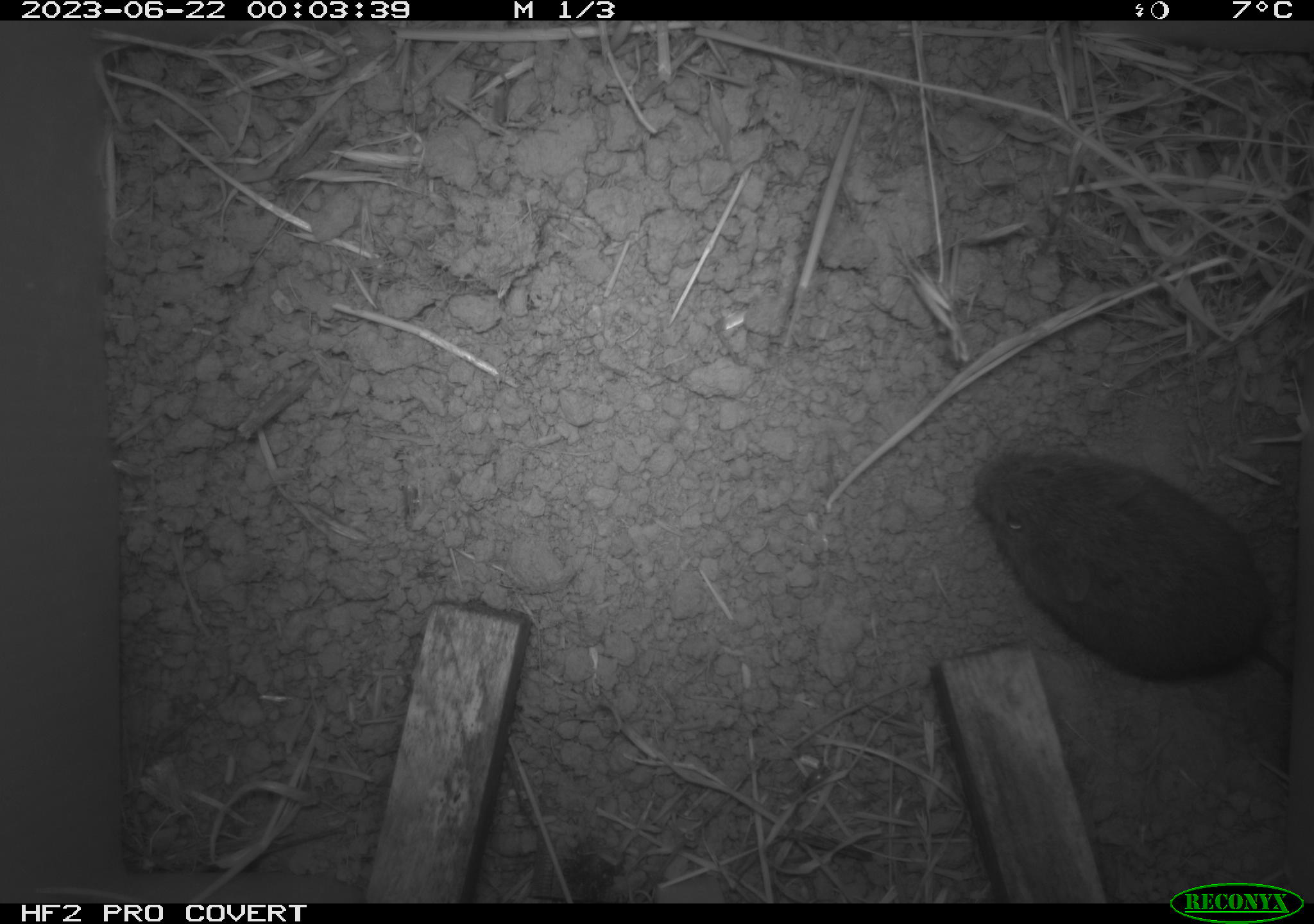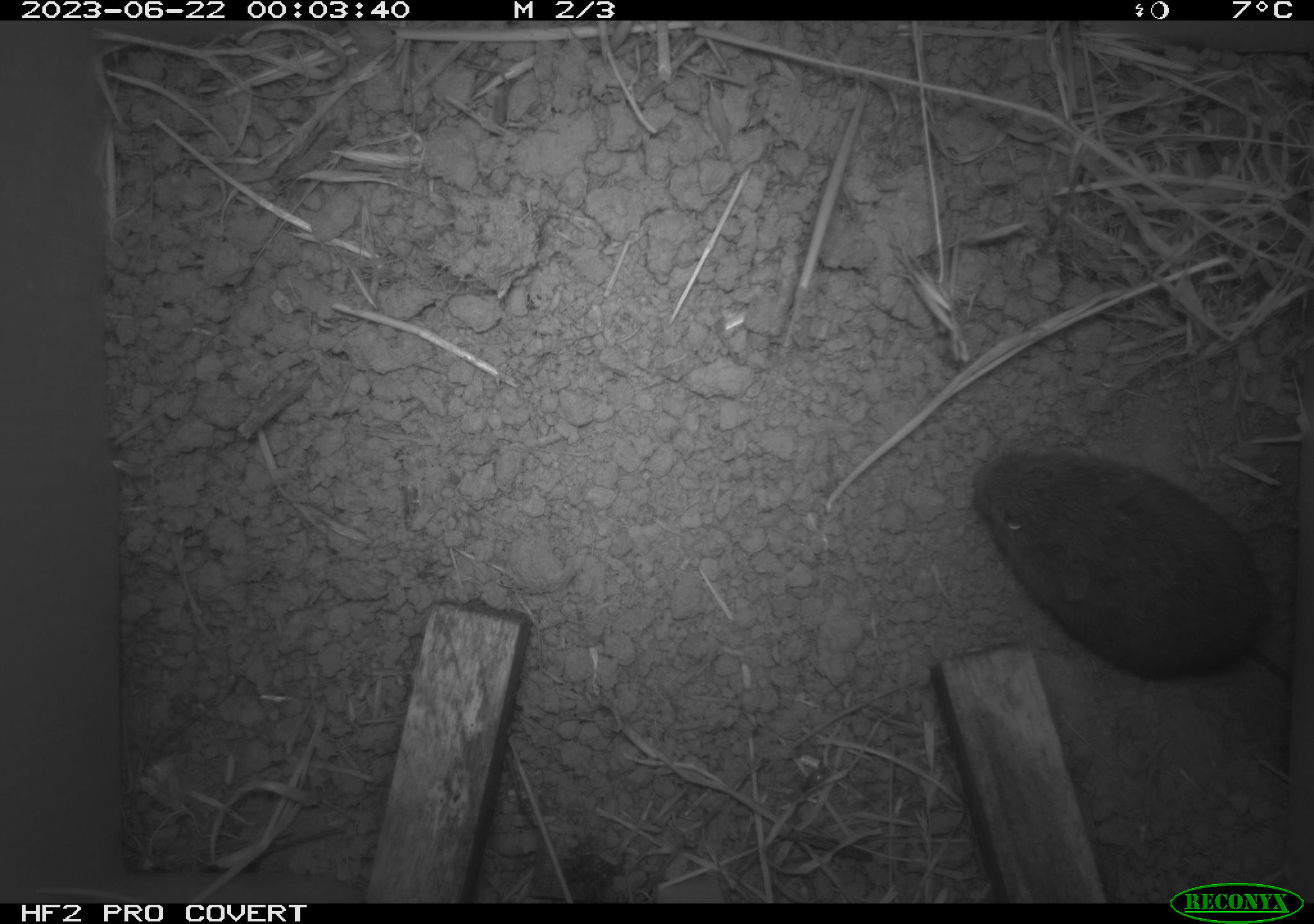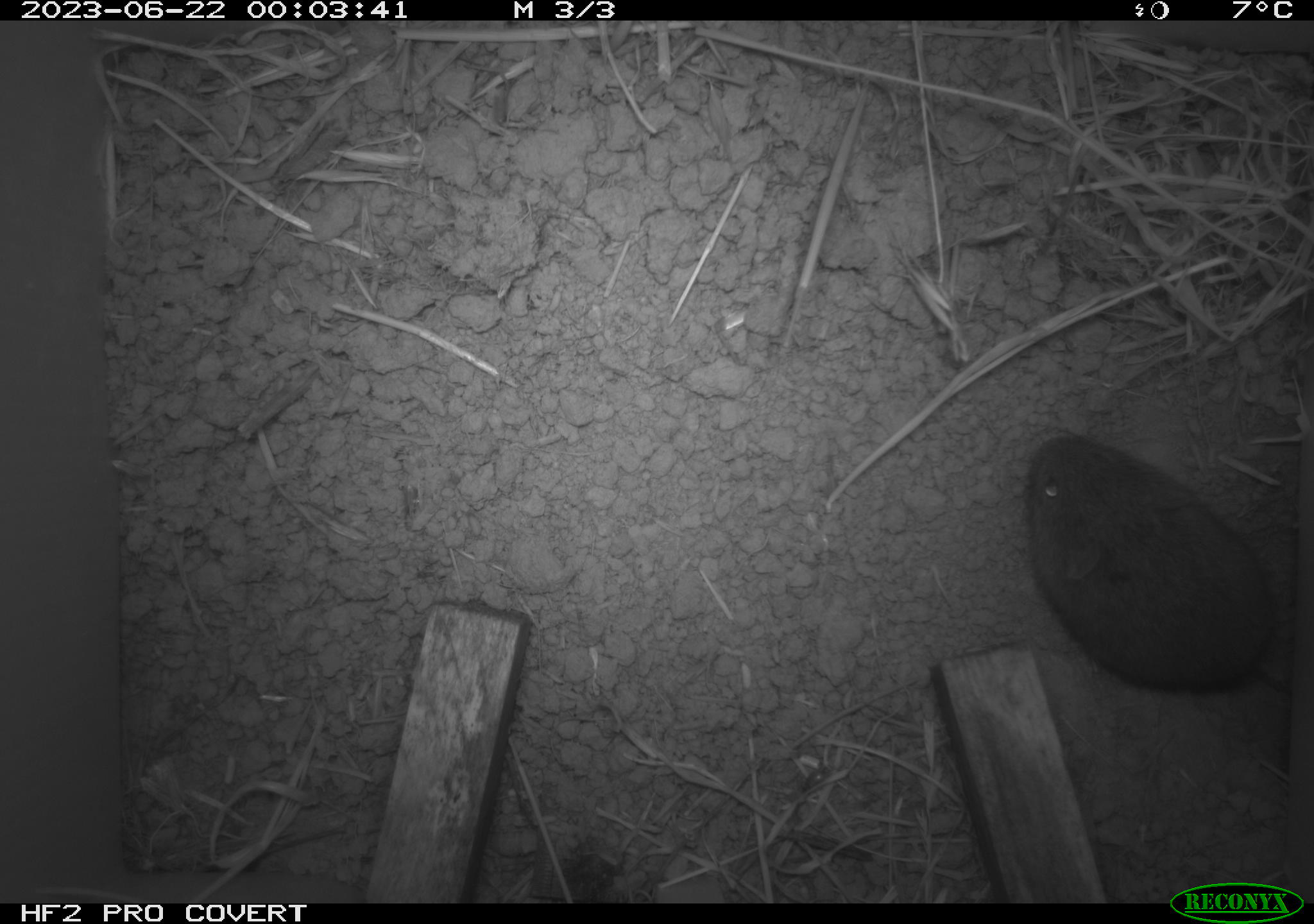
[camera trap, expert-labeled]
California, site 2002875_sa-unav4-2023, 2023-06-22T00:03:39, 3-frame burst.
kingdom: Animalia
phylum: Chordata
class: Mammalia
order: Rodentia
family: Cricetidae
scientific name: Arvicolinae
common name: voles, lemmings, and muskrats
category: arvicolinae subfamily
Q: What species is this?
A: Arvicolinae subfamily (voles, lemmings, and muskrats) (Arvicolinae).